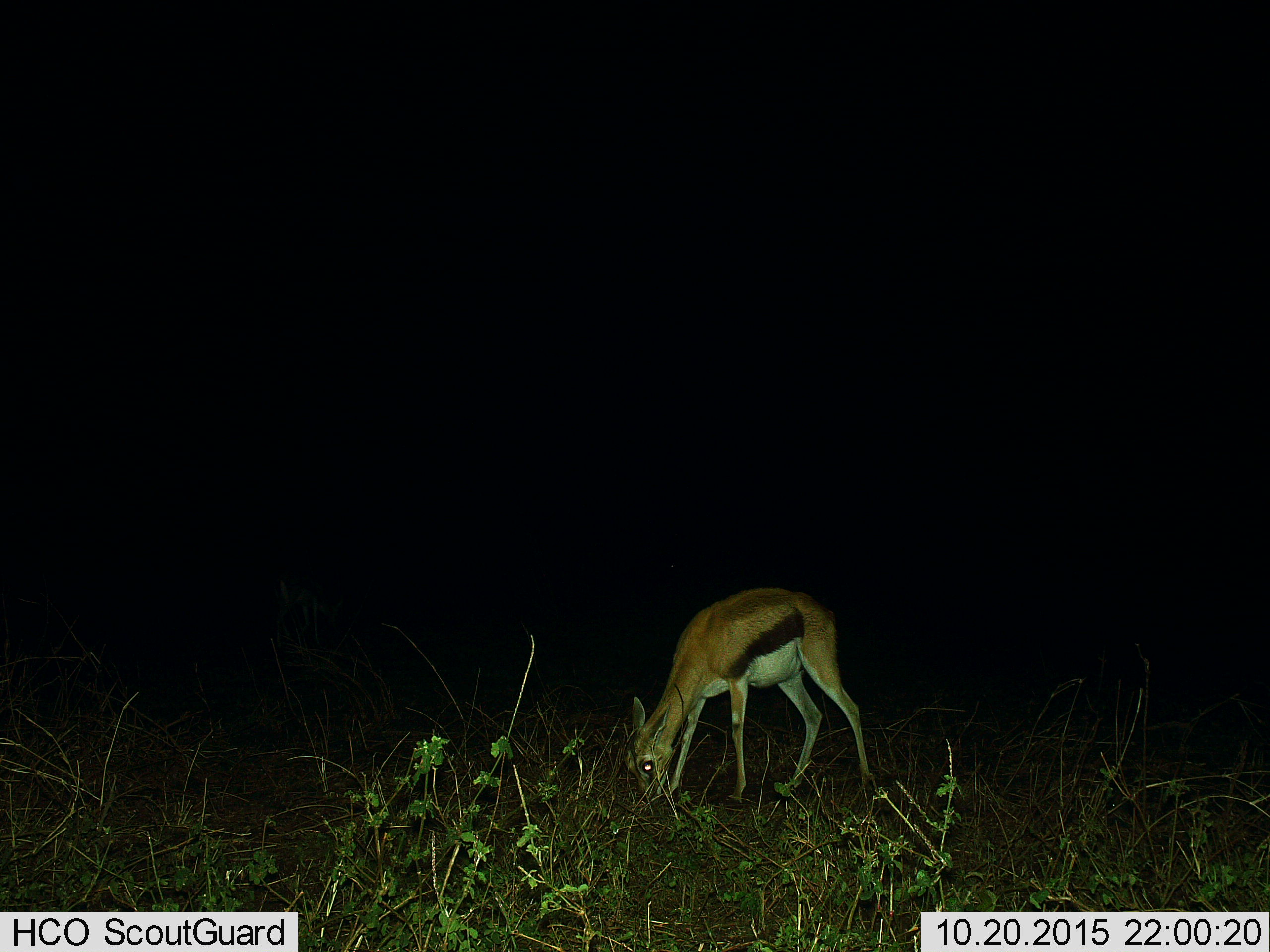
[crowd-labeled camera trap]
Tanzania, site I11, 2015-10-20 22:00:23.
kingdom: Animalia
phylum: Chordata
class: Mammalia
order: Artiodactyla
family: Bovidae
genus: Eudorcas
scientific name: Eudorcas thomsonii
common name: thomson's gazelle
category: gazellethomsons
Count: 1.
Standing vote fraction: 11%.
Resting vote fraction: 0%.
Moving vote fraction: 11%.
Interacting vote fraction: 0%.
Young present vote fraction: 0%.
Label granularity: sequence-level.